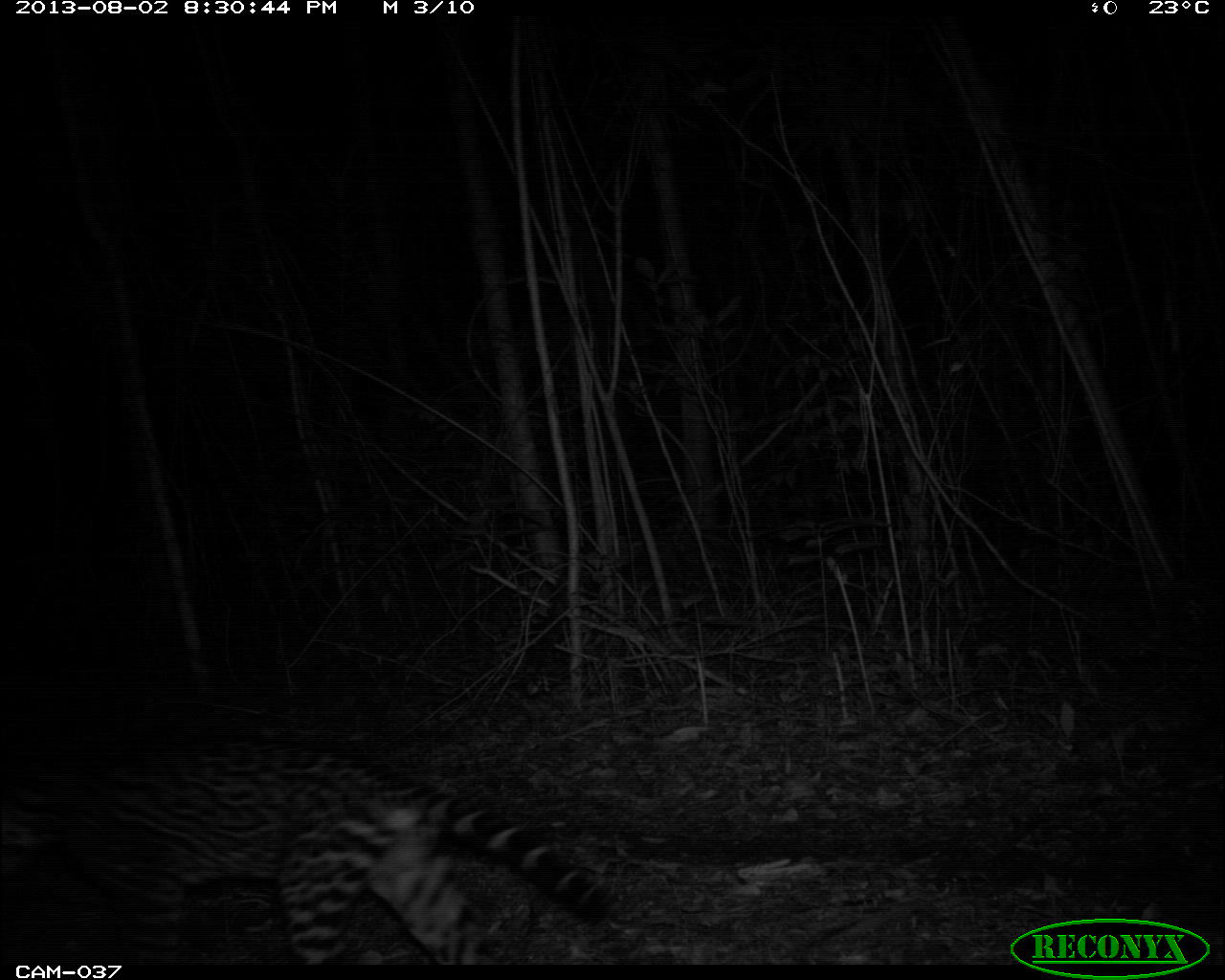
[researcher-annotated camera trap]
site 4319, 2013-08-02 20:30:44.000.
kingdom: Animalia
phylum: Chordata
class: Mammalia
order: Carnivora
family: Felidae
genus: Leopardus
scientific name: Leopardus pardalis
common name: ocelot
Leopardus pardalis (ocelot), count 1, sex male.